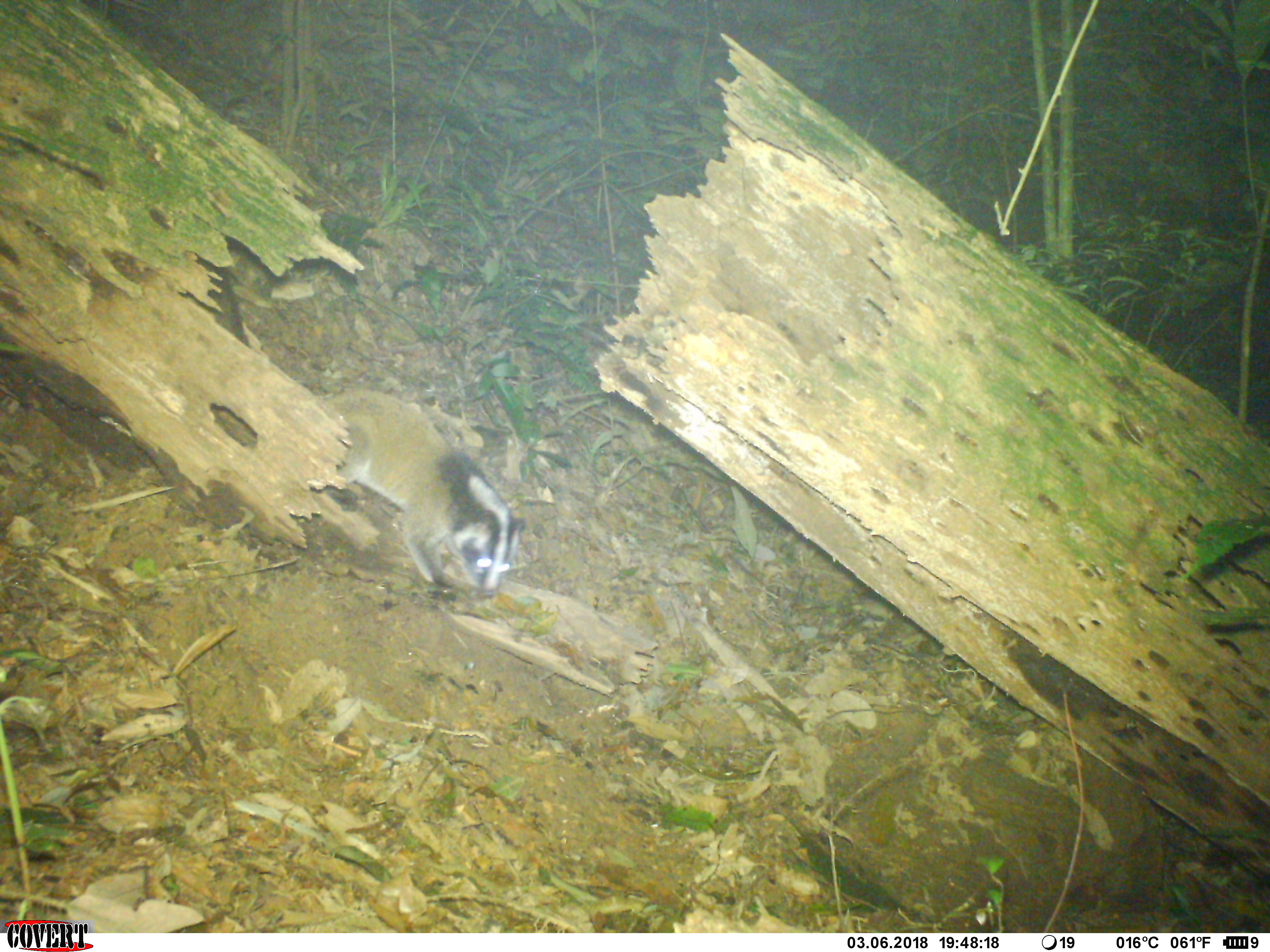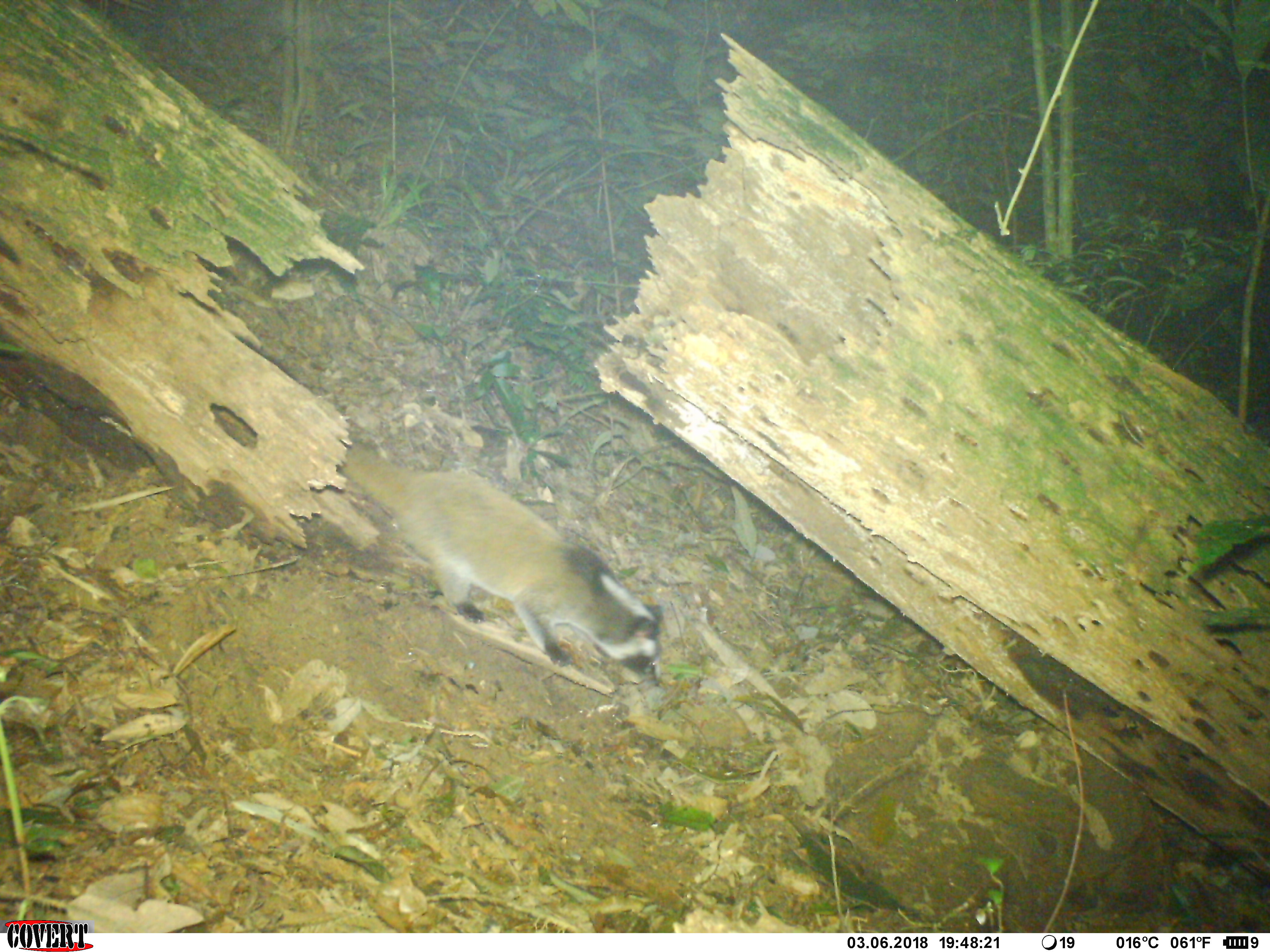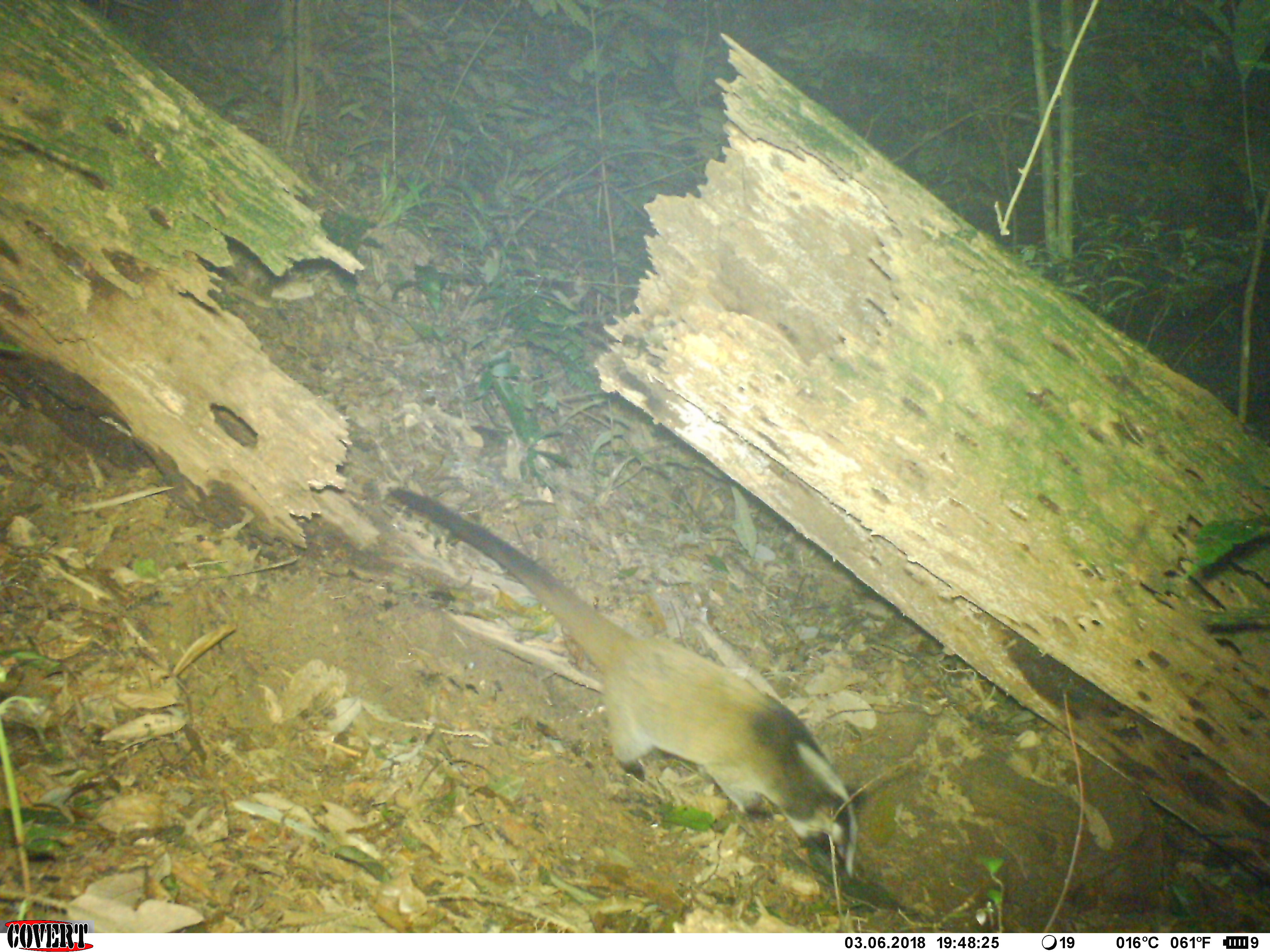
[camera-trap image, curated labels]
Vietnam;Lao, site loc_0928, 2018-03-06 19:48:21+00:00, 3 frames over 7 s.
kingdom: Animalia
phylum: Chordata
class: Mammalia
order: Carnivora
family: Viverridae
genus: Paguma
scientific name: Paguma larvata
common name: masked palm civet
Masked palm civet (Paguma larvata). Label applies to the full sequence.